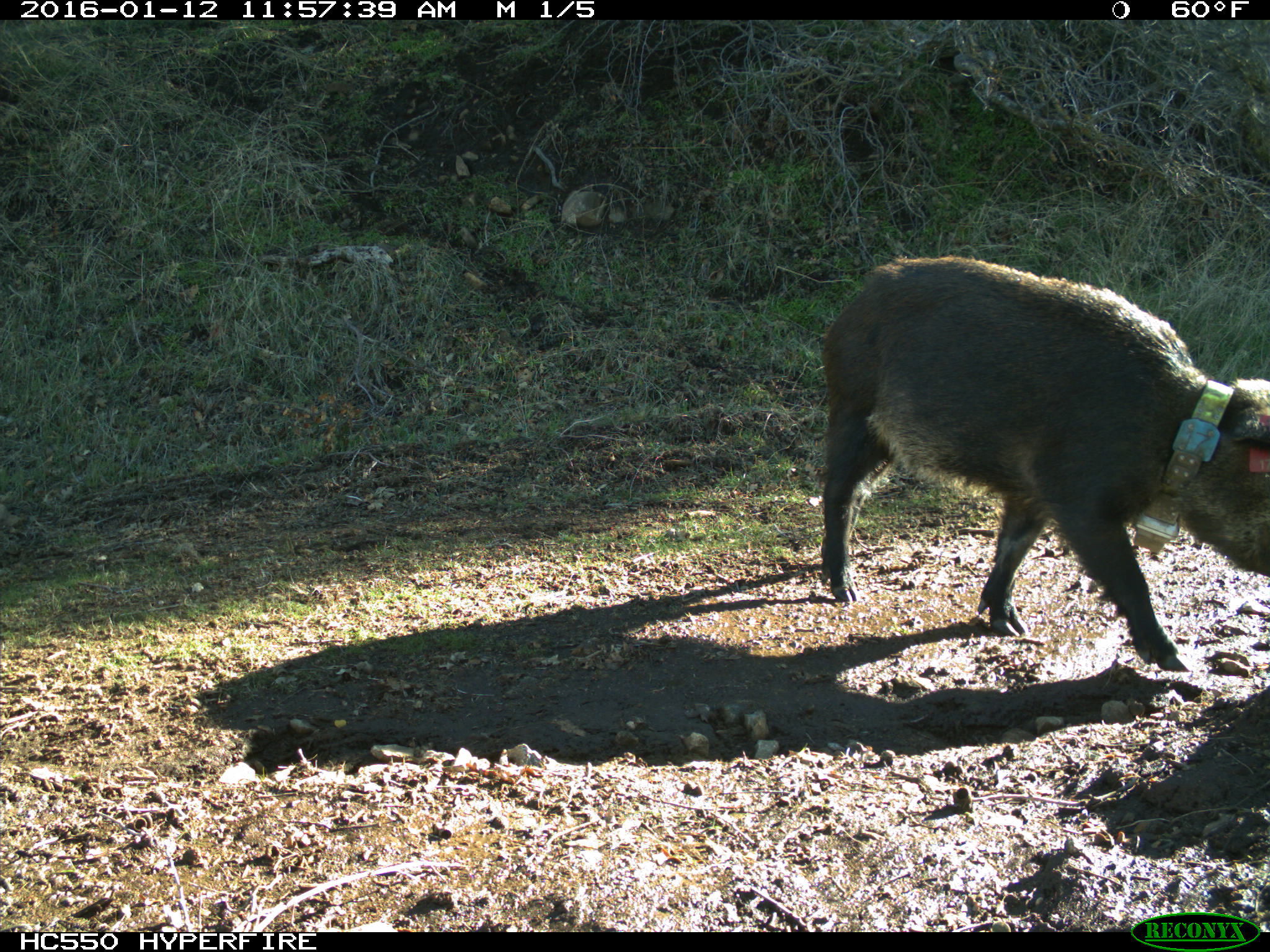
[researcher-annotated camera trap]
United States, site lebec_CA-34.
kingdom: Animalia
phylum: Chordata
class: Mammalia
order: Artiodactyla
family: Suidae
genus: Sus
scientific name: Sus scrofa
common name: wild boar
Sus scrofa (wild boar).